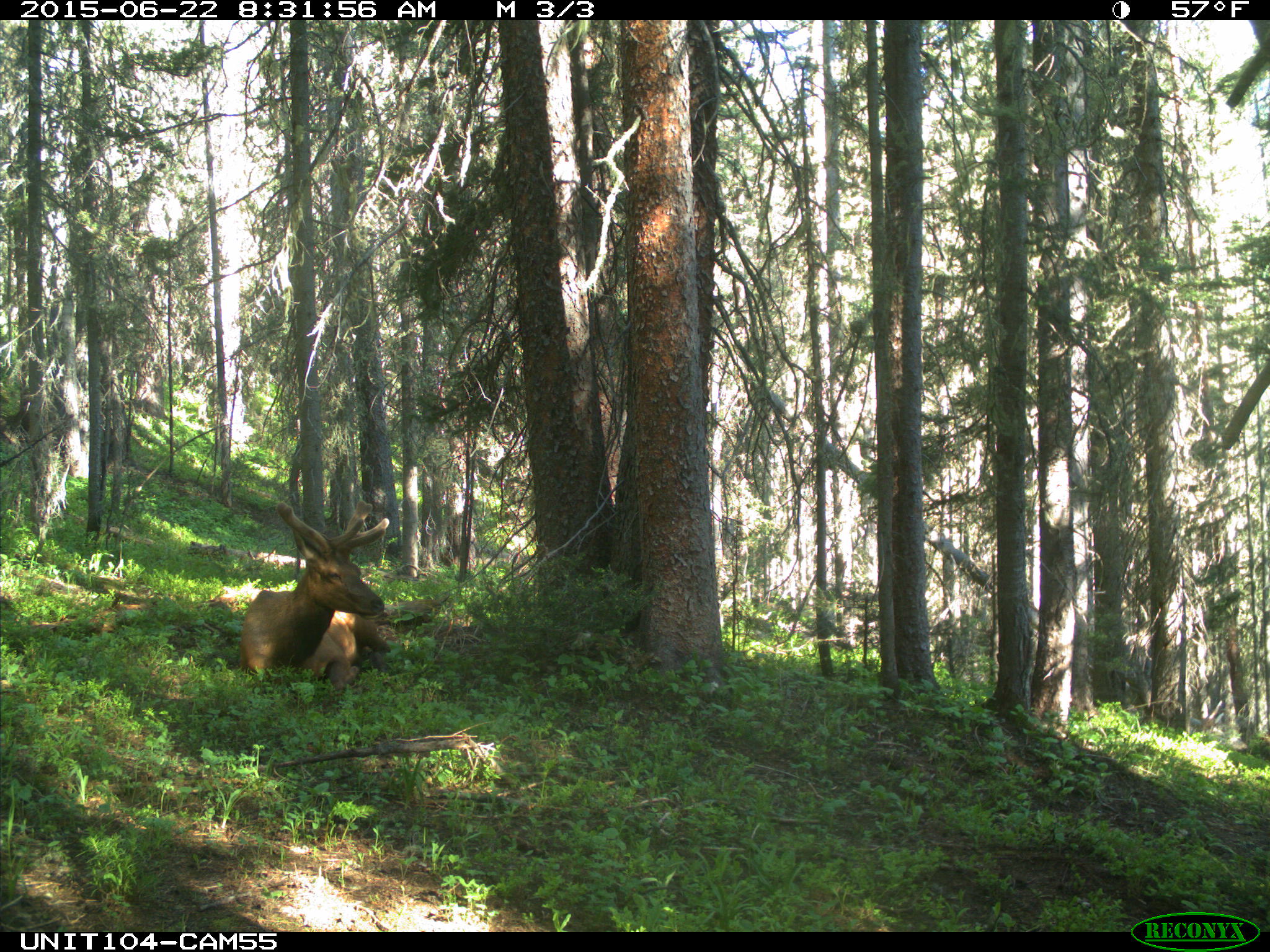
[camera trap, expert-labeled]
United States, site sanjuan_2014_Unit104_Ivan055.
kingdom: Animalia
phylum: Chordata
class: Mammalia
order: Artiodactyla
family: Cervidae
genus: Cervus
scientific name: Cervus elaphus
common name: red deer